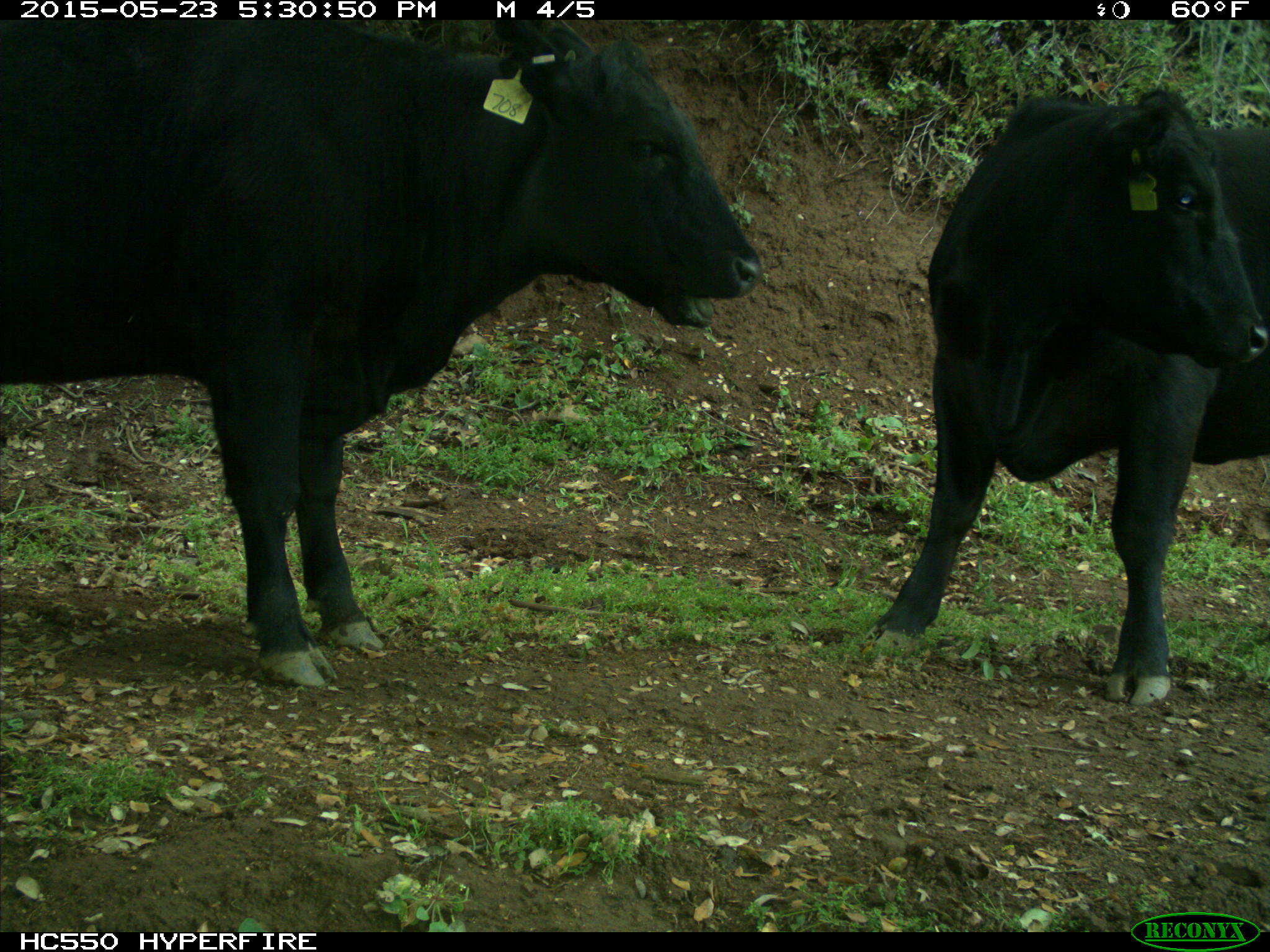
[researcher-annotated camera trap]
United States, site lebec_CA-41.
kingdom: Animalia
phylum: Chordata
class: Mammalia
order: Artiodactyla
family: Bovidae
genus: Bos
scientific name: Bos taurus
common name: domestic cow